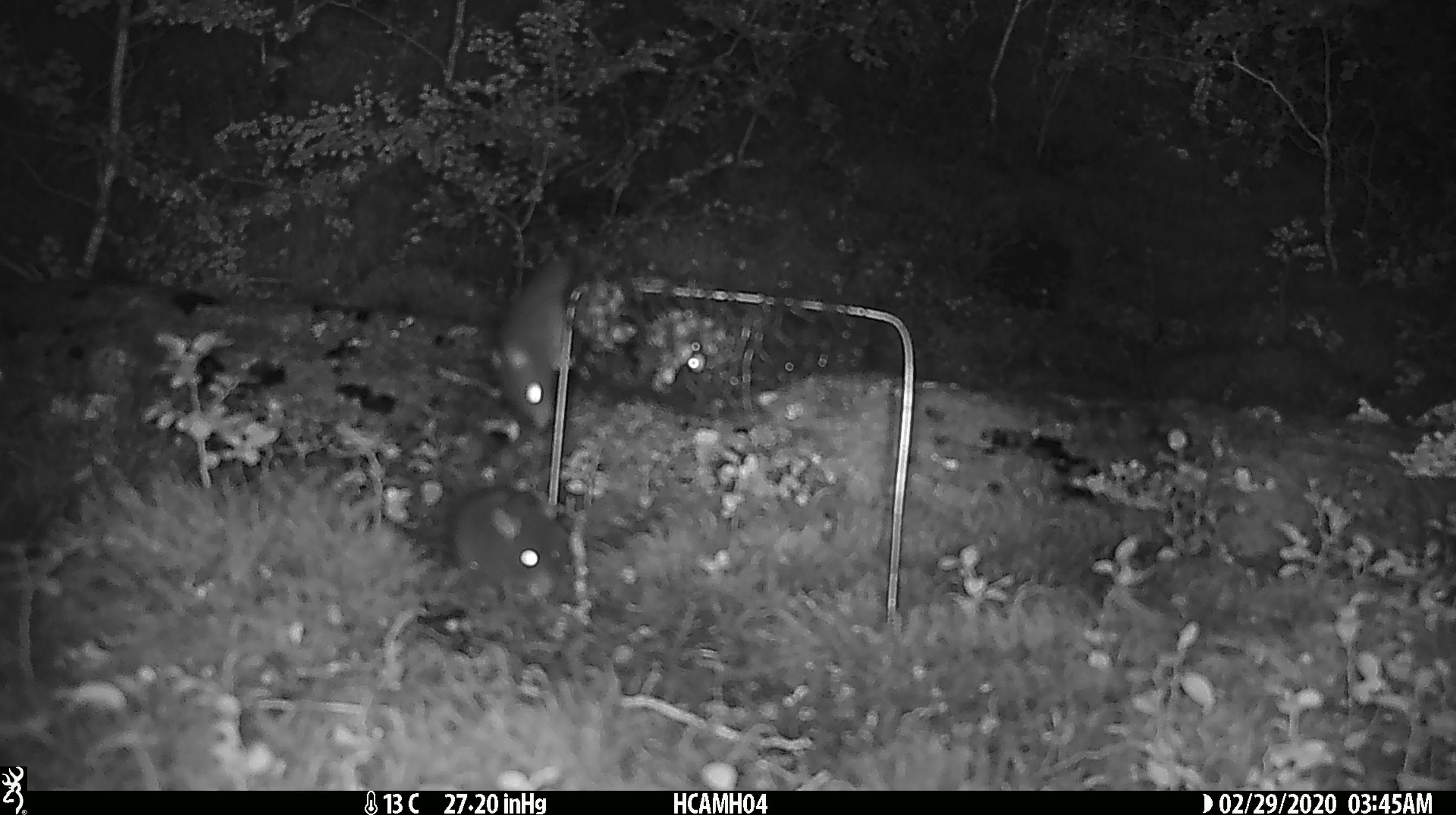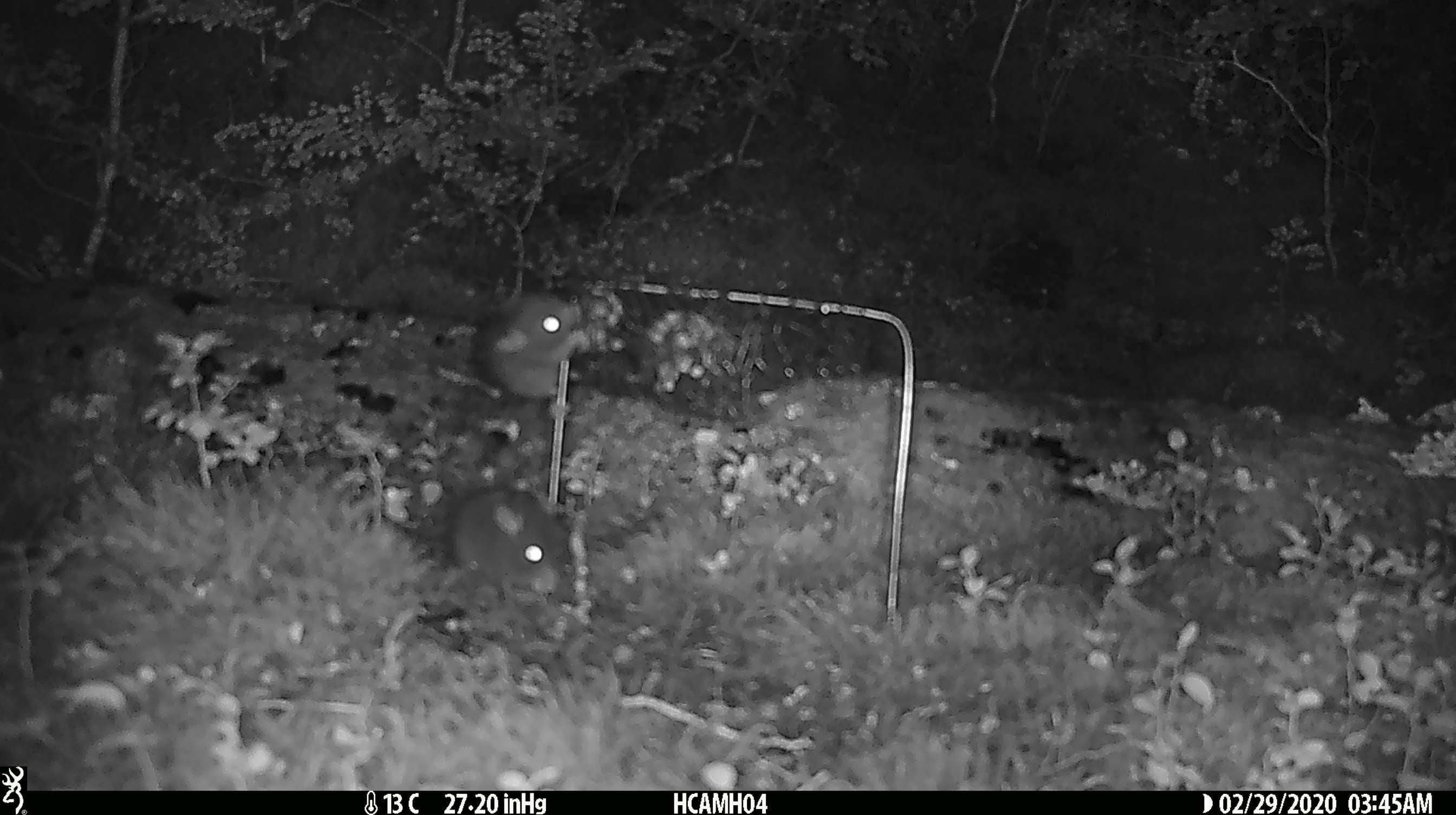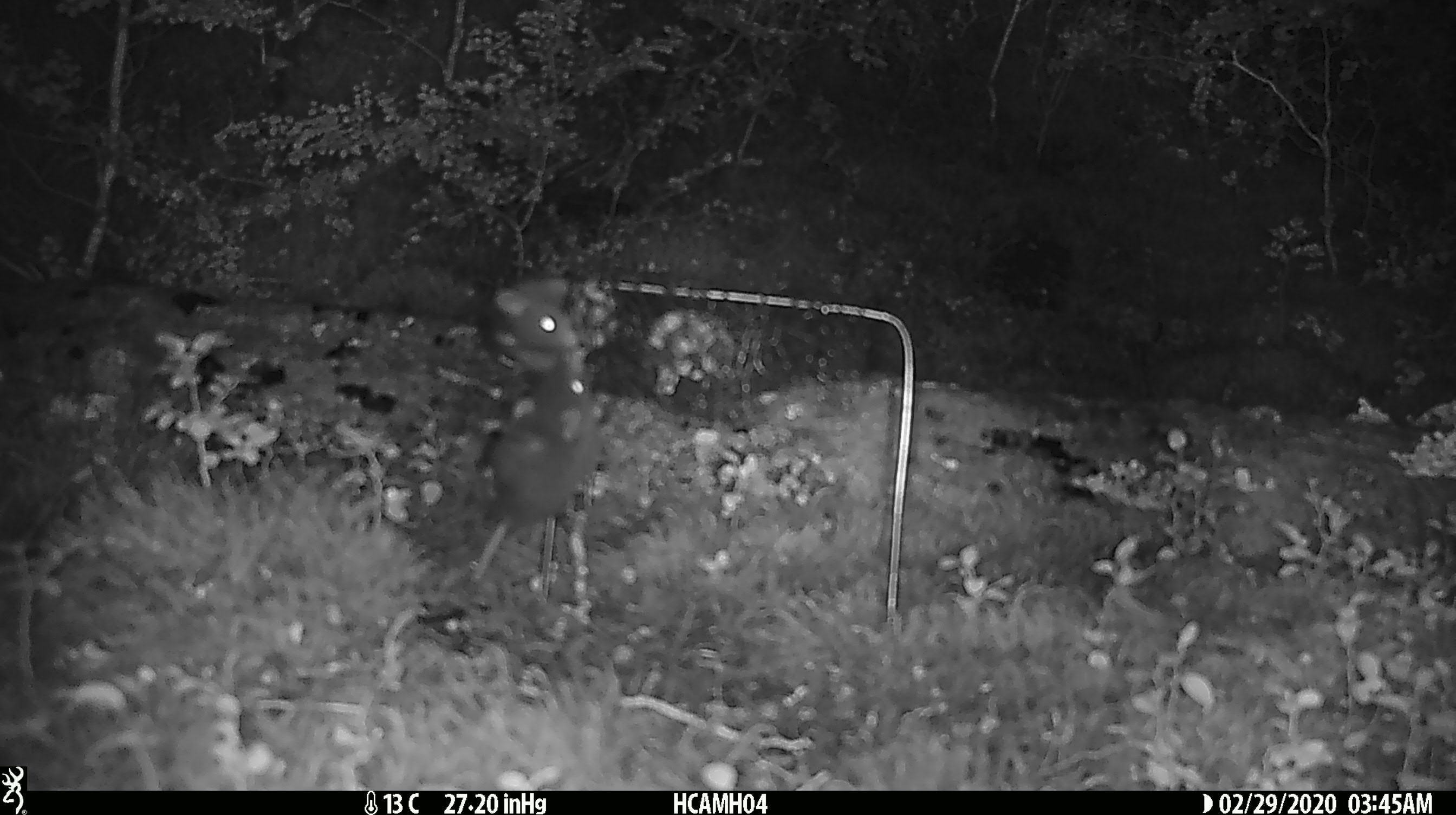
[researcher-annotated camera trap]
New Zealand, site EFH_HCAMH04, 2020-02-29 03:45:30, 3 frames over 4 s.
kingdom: Animalia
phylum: Chordata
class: Mammalia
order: Rodentia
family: Muridae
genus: Mus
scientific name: Mus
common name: mouse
Mouse (Mus).